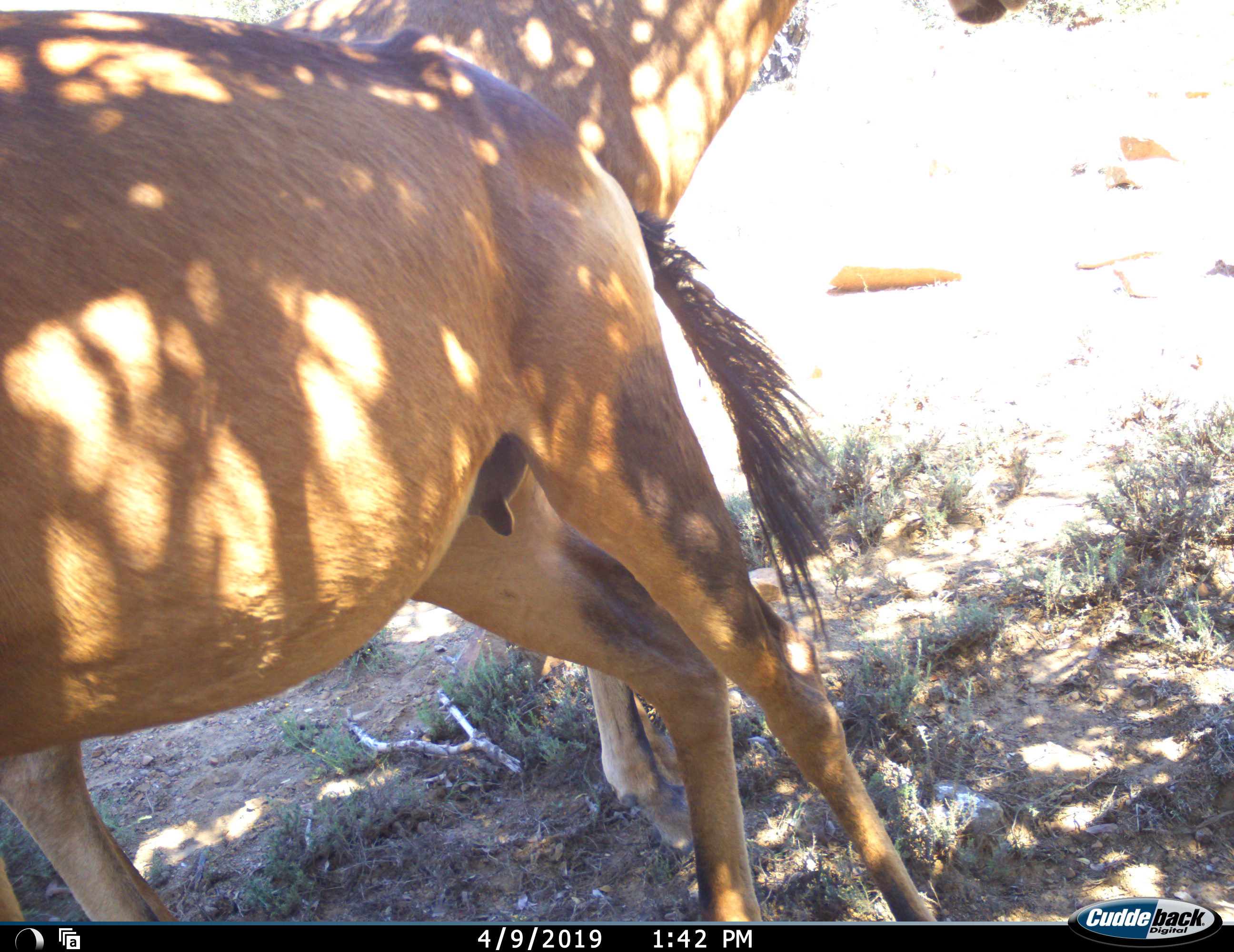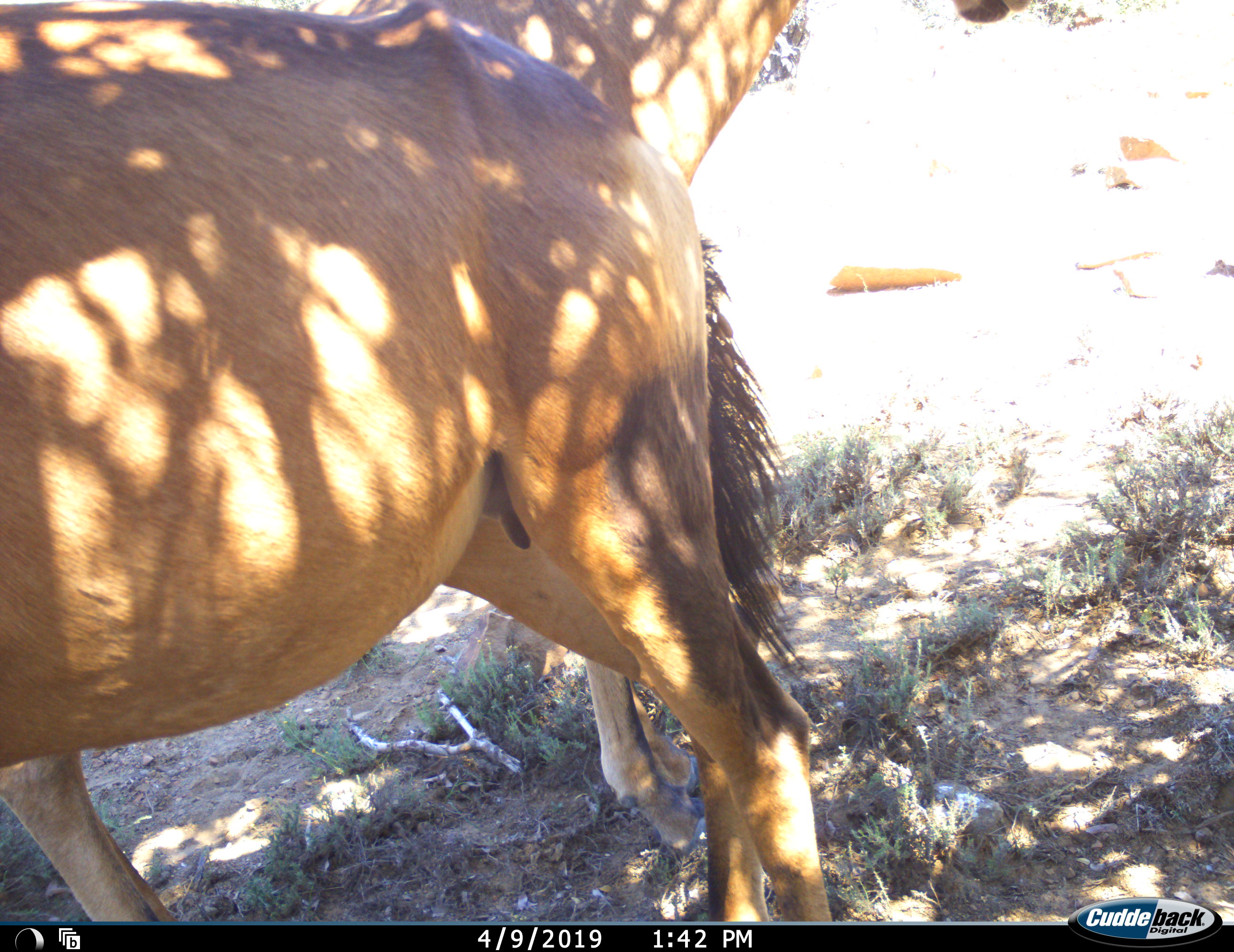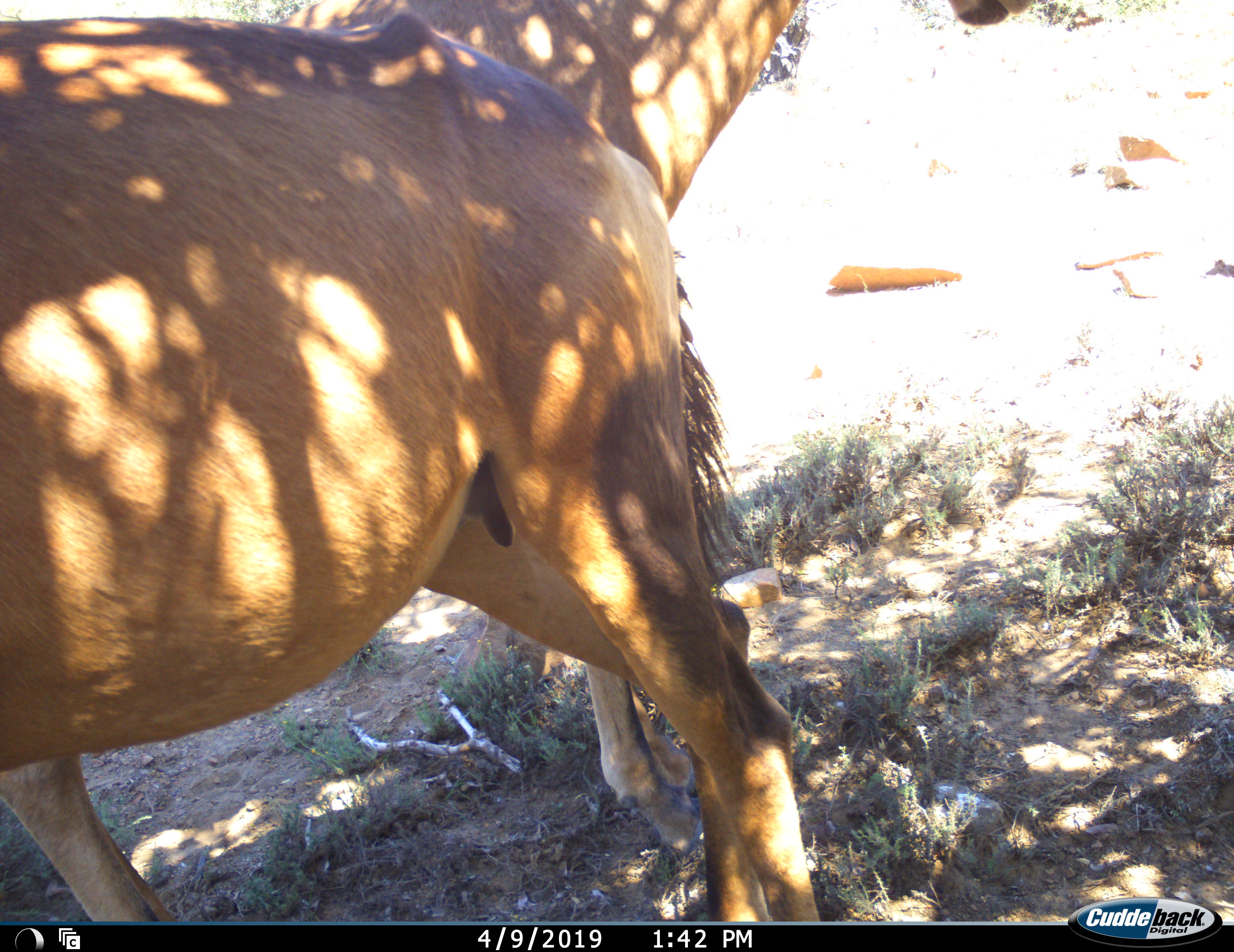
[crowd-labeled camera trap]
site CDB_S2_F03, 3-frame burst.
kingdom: Animalia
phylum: Chordata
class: Mammalia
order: Artiodactyla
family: Bovidae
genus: Alcelaphus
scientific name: Alcelaphus buselaphus caama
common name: red hartebeest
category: hartebeestred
Hartebeestred (red hartebeest) (Alcelaphus buselaphus caama), count 2. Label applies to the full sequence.